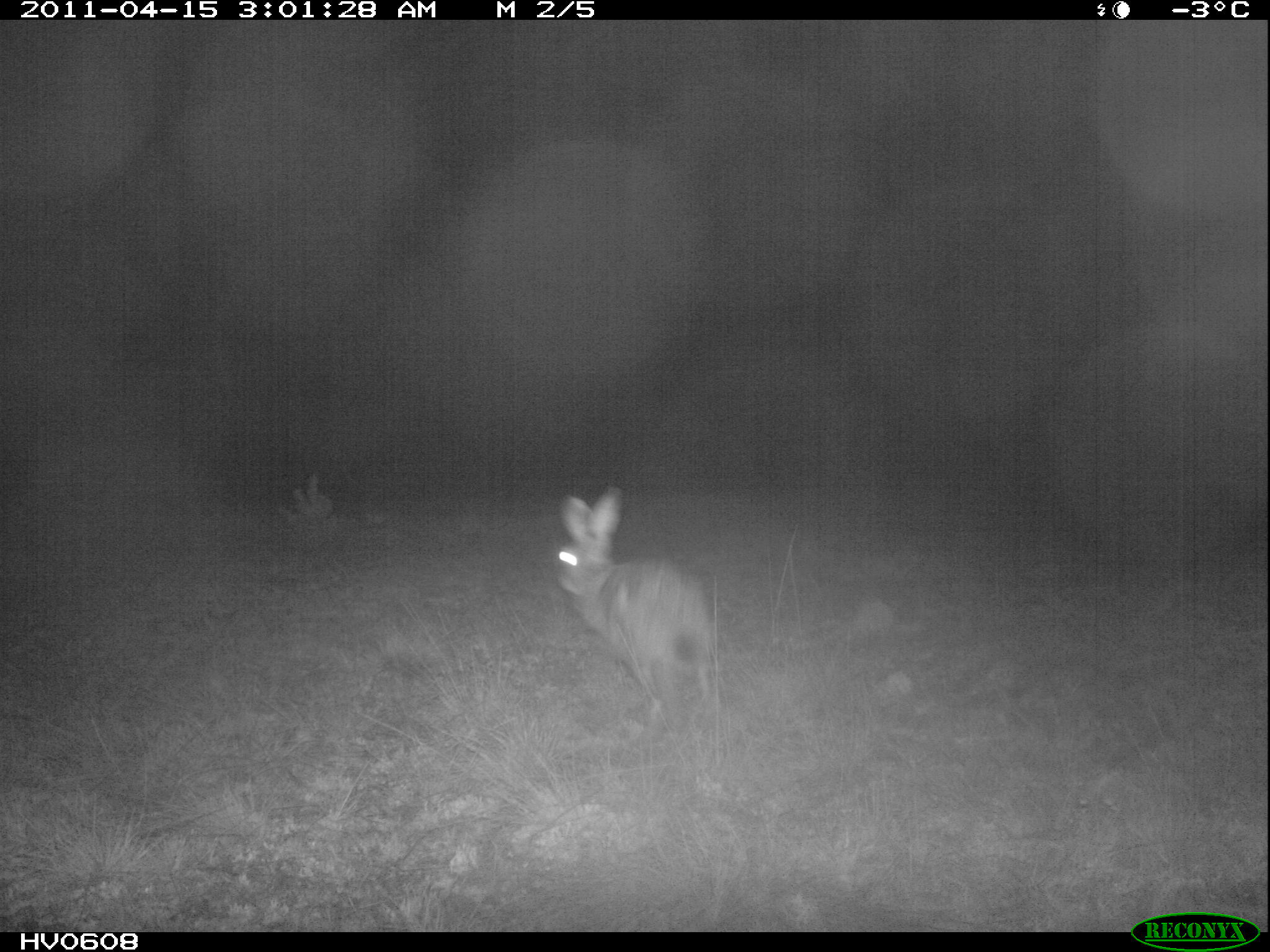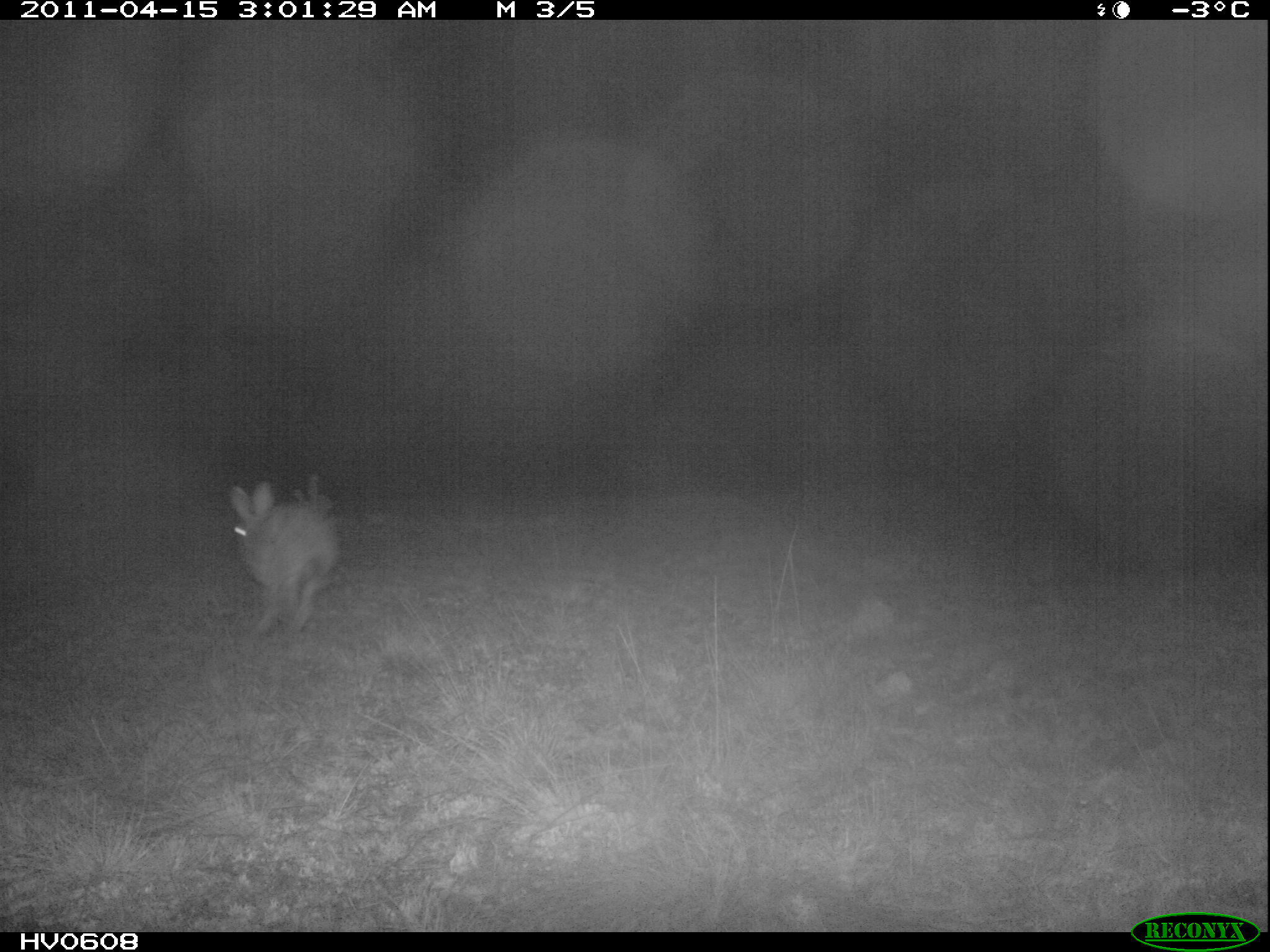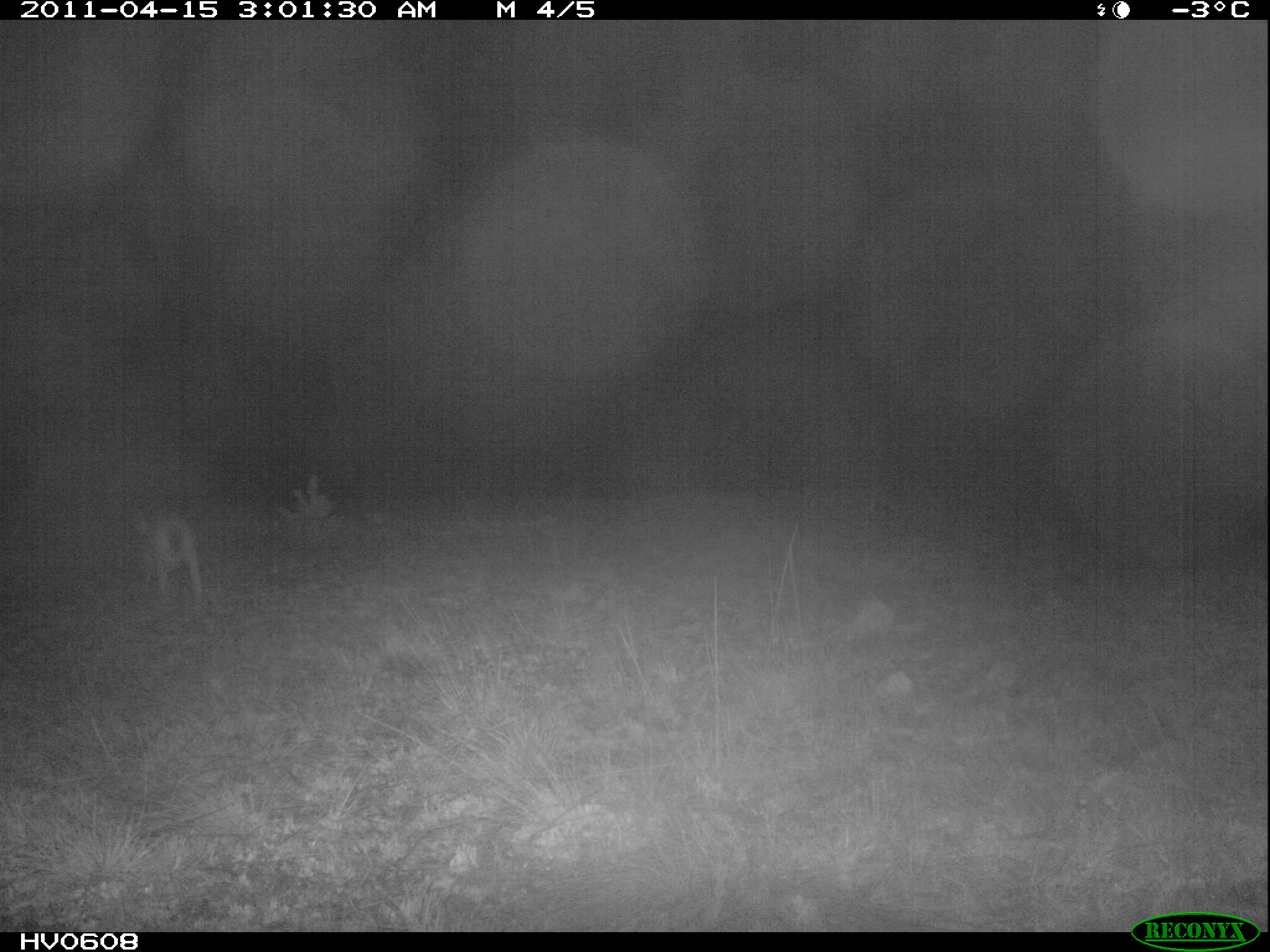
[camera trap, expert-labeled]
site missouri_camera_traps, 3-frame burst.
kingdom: Animalia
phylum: Chordata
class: Mammalia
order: Lagomorpha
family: Leporidae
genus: Lepus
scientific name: Lepus europaeus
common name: european hare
European hare (Lepus europaeus). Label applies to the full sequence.